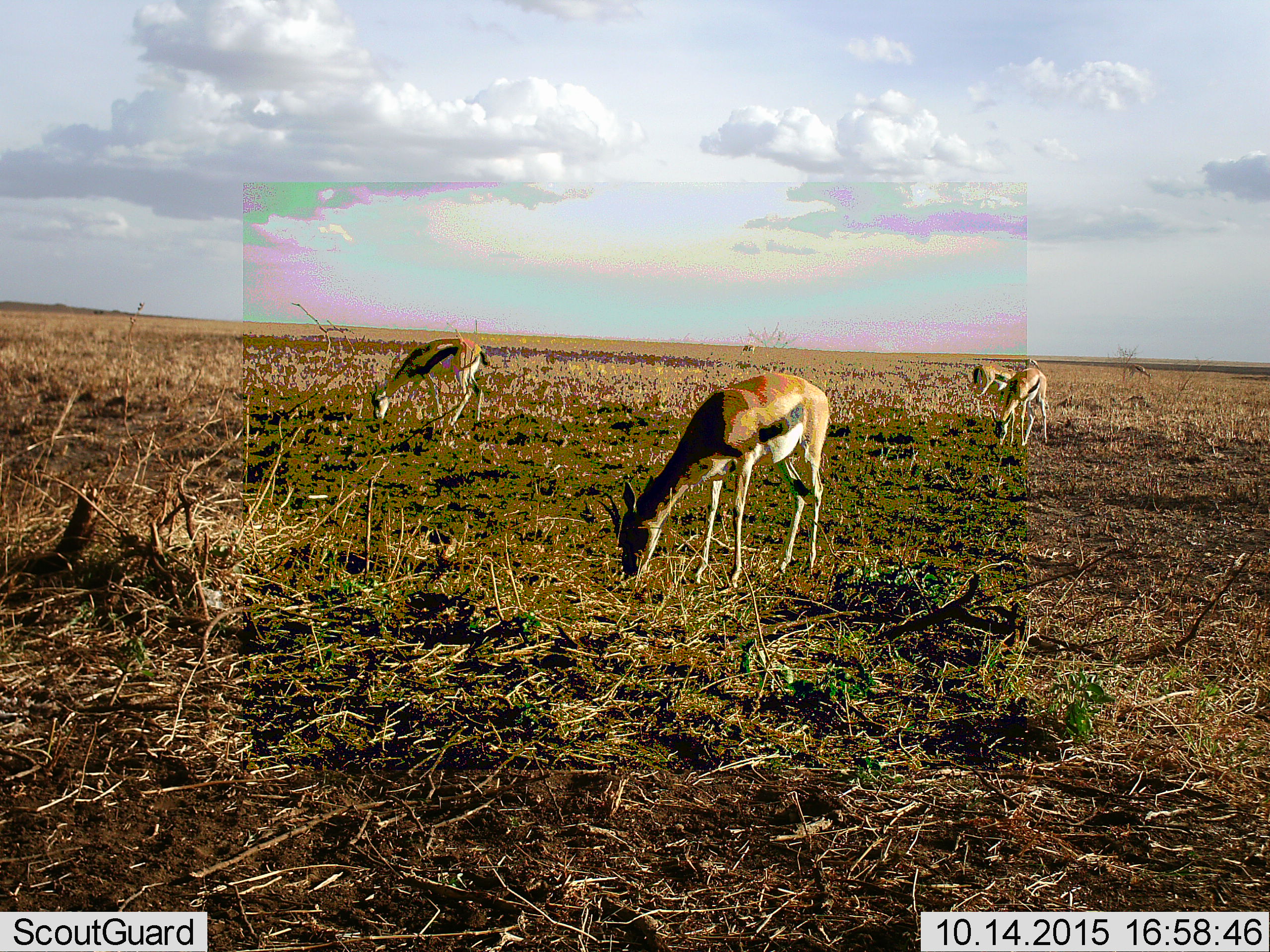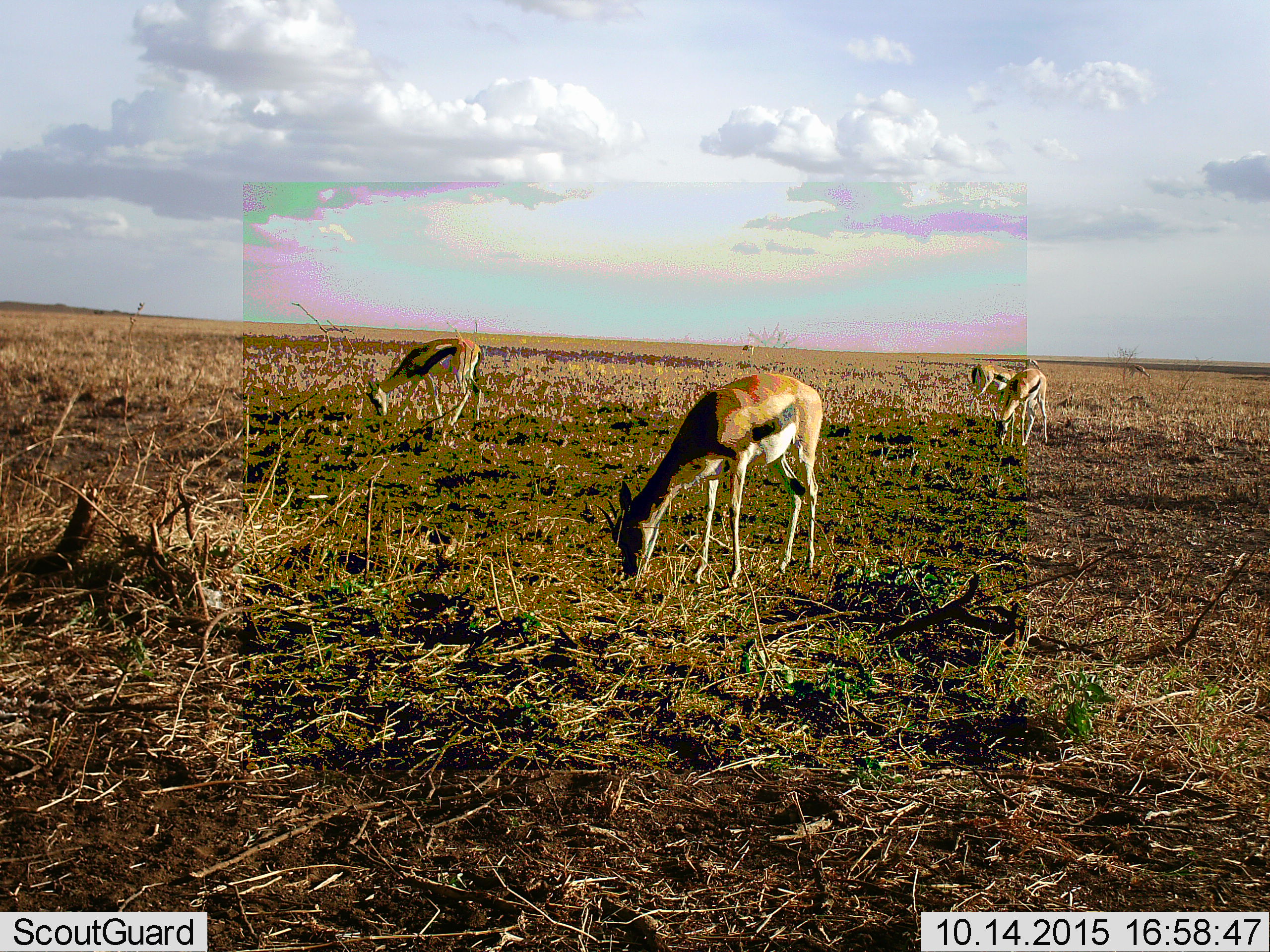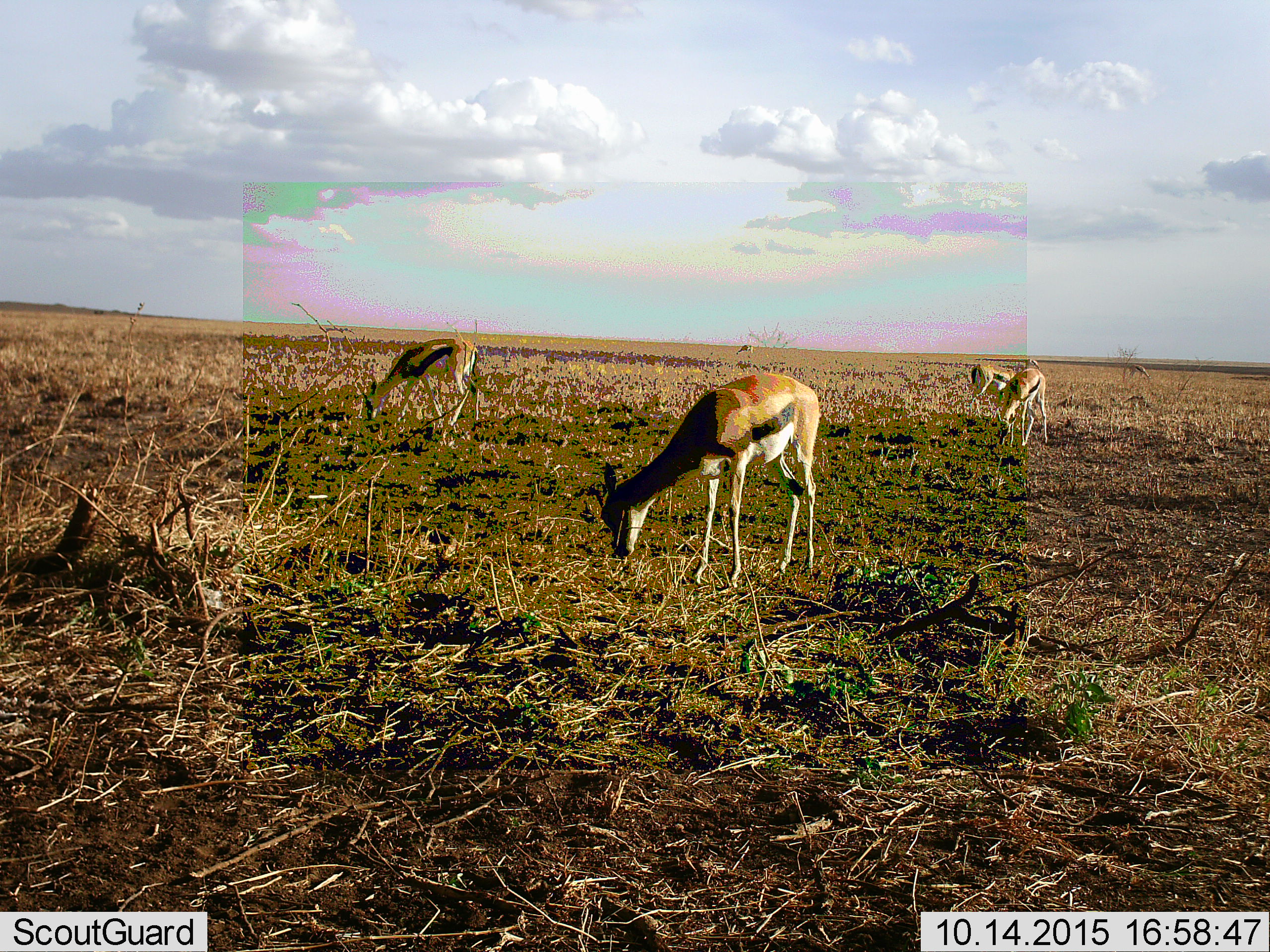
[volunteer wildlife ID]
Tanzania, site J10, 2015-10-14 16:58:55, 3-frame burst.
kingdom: Animalia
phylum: Chordata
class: Mammalia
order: Artiodactyla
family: Bovidae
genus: Eudorcas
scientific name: Eudorcas thomsonii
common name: thomson's gazelle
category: gazellethomsons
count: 5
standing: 22%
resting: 0%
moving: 0%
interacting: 0%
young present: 0%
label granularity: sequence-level